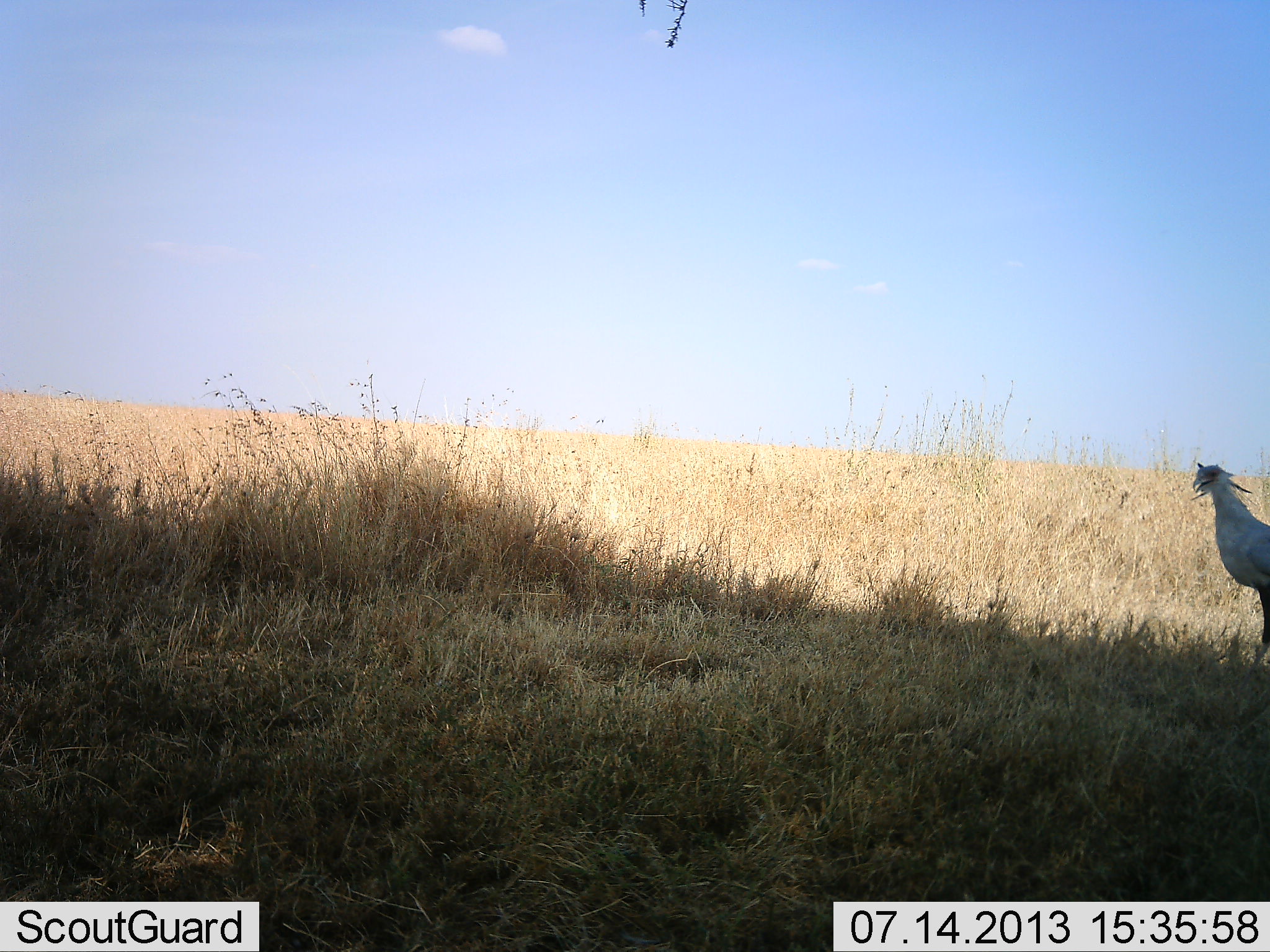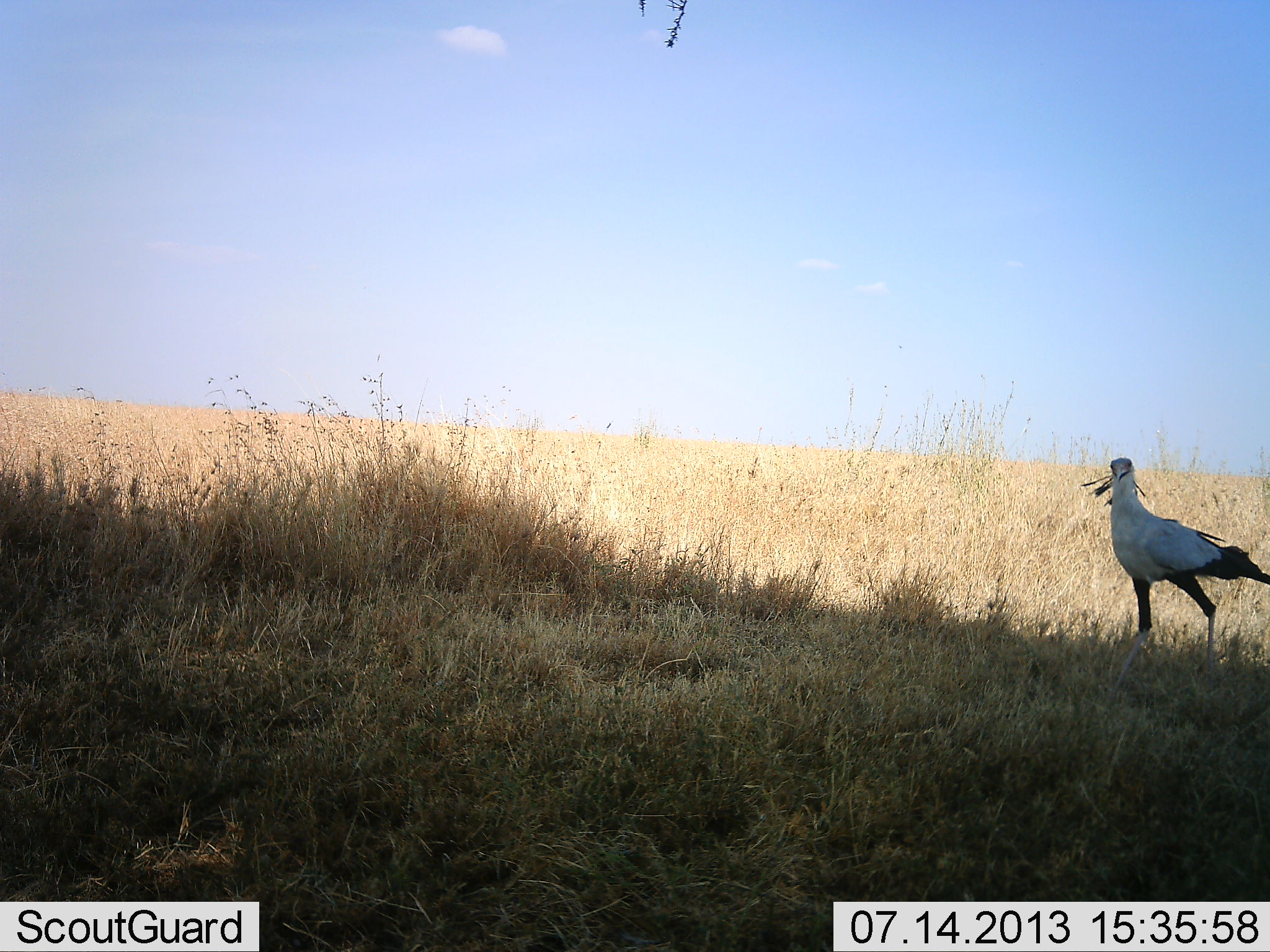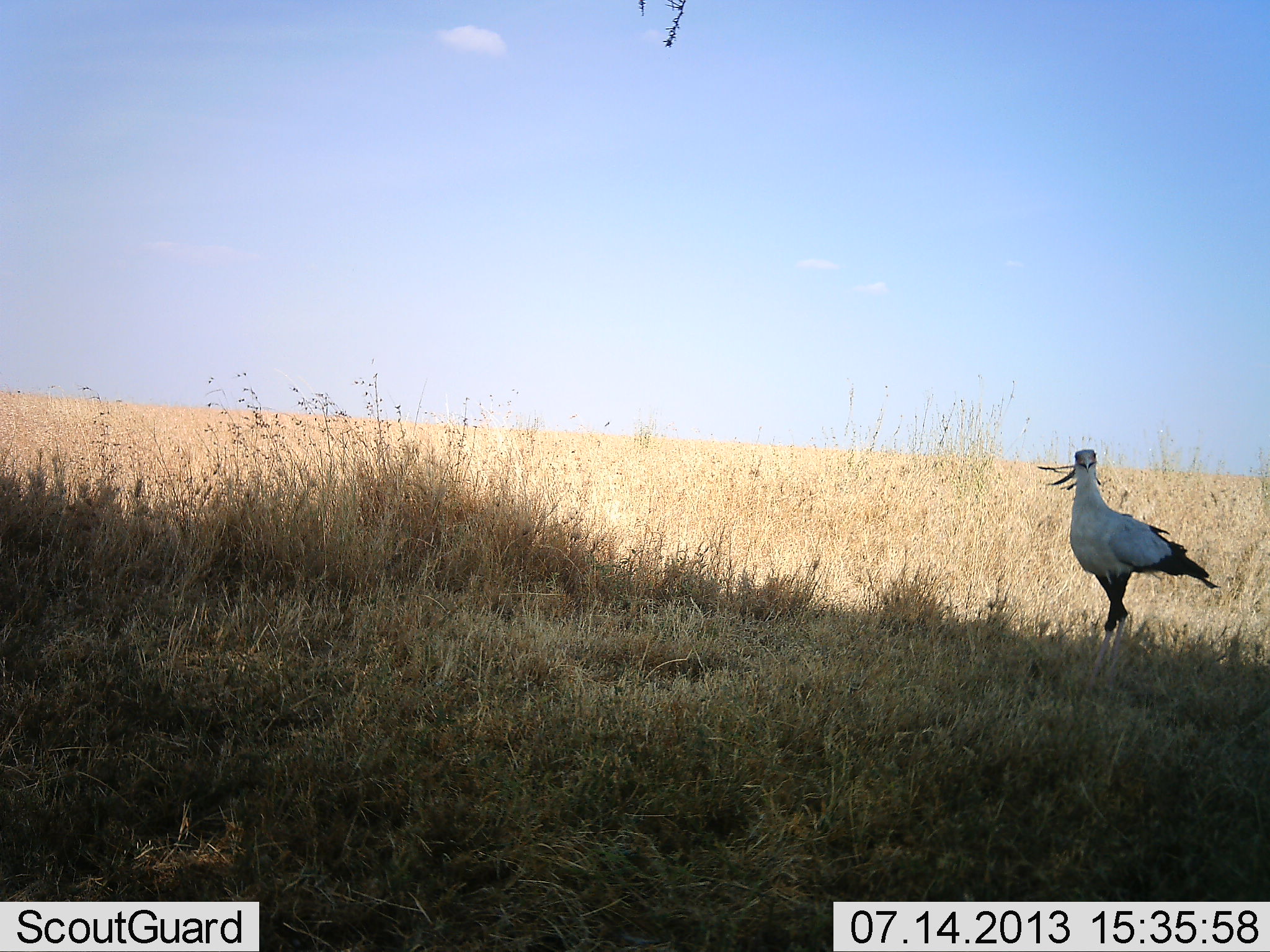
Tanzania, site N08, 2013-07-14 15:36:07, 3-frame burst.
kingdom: Animalia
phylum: Chordata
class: Aves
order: Accipitriformes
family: Sagittariidae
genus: Sagittarius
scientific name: Sagittarius serpentarius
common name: secretary bird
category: secretarybird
Secretarybird (secretary bird) (Sagittarius serpentarius), count 1. Behavior (volunteer vote fractions): standing 5%, resting 0%, moving 95%, interacting 0%. Young present (vote fraction): 0%. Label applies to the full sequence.